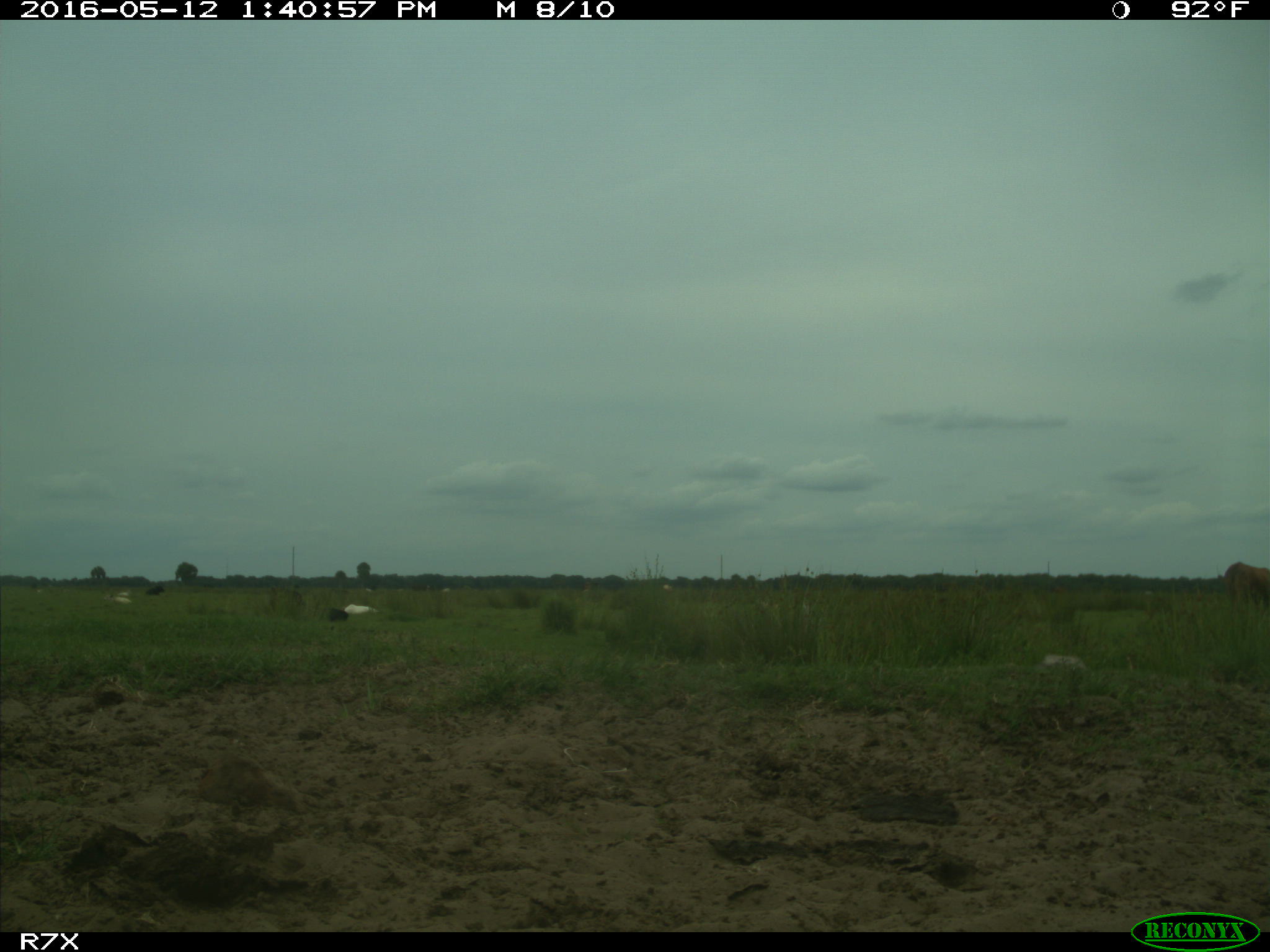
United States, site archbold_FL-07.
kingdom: Animalia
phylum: Chordata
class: Mammalia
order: Artiodactyla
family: Bovidae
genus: Bos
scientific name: Bos taurus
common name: domestic cow